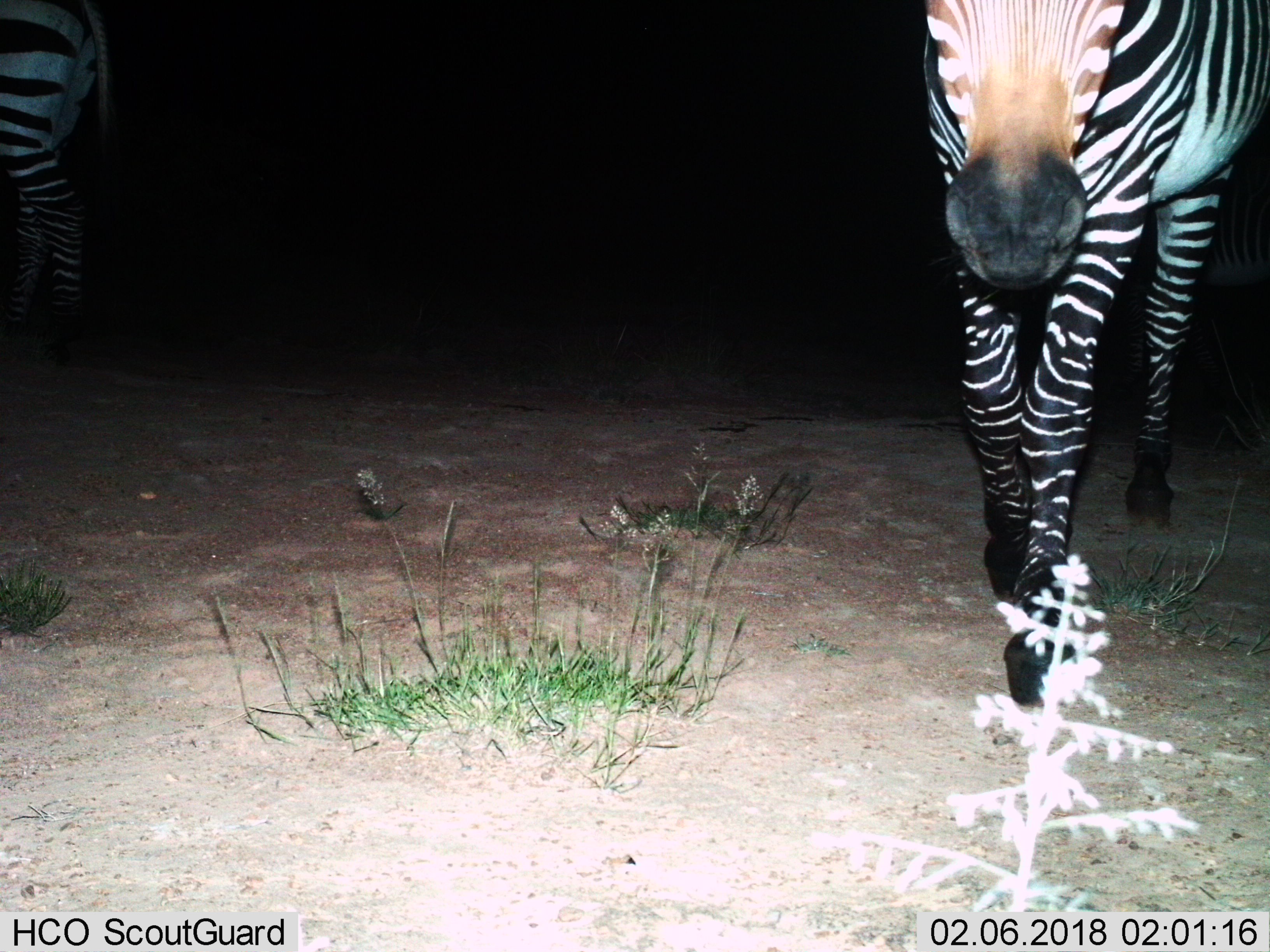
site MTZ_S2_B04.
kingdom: Animalia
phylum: Chordata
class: Mammalia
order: Perissodactyla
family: Equidae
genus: Equus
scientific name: Equus zebra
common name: mountain zebra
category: zebramountain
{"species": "zebramountain (mountain zebra) (Equus zebra)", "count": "2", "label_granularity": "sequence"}